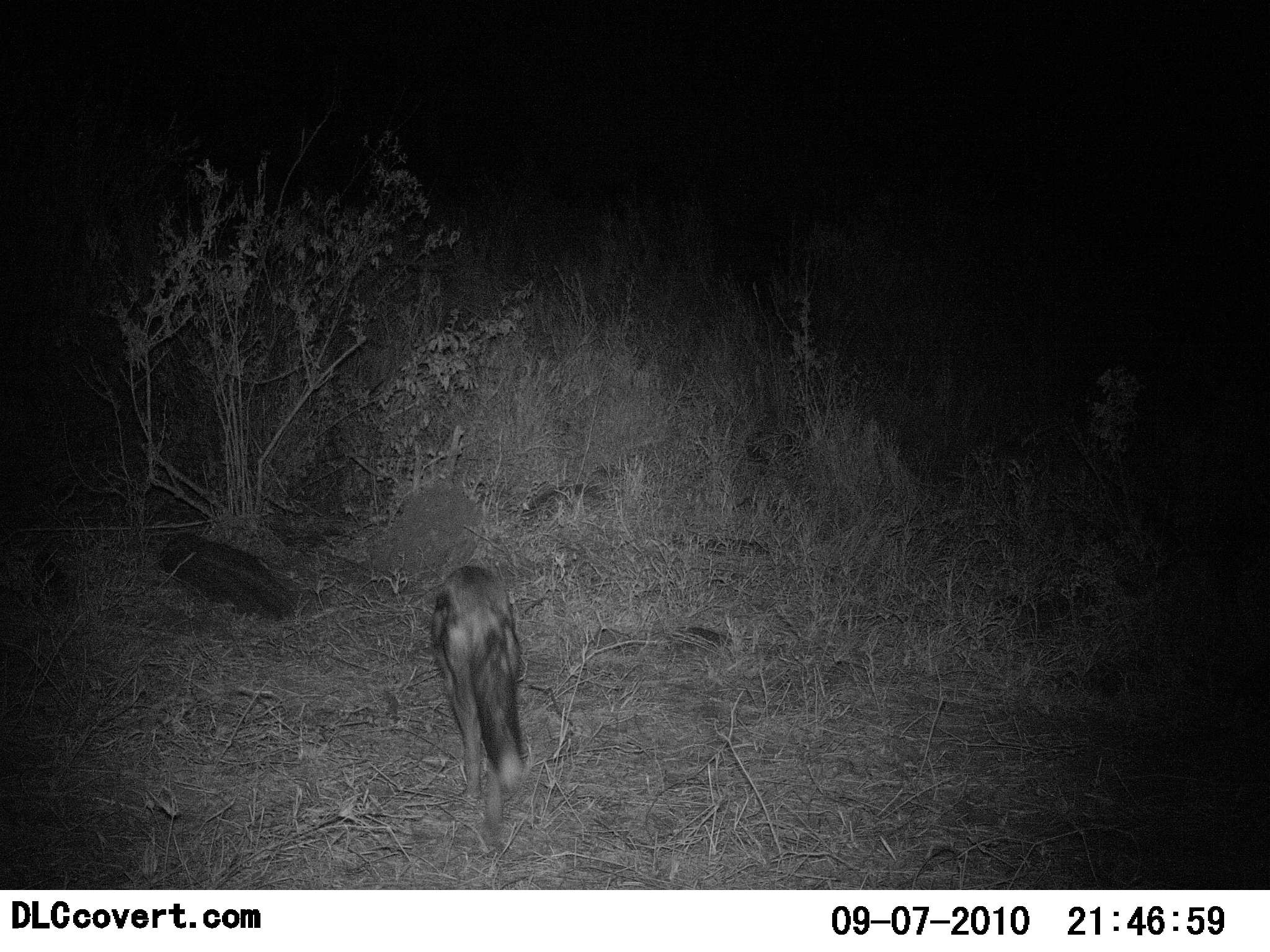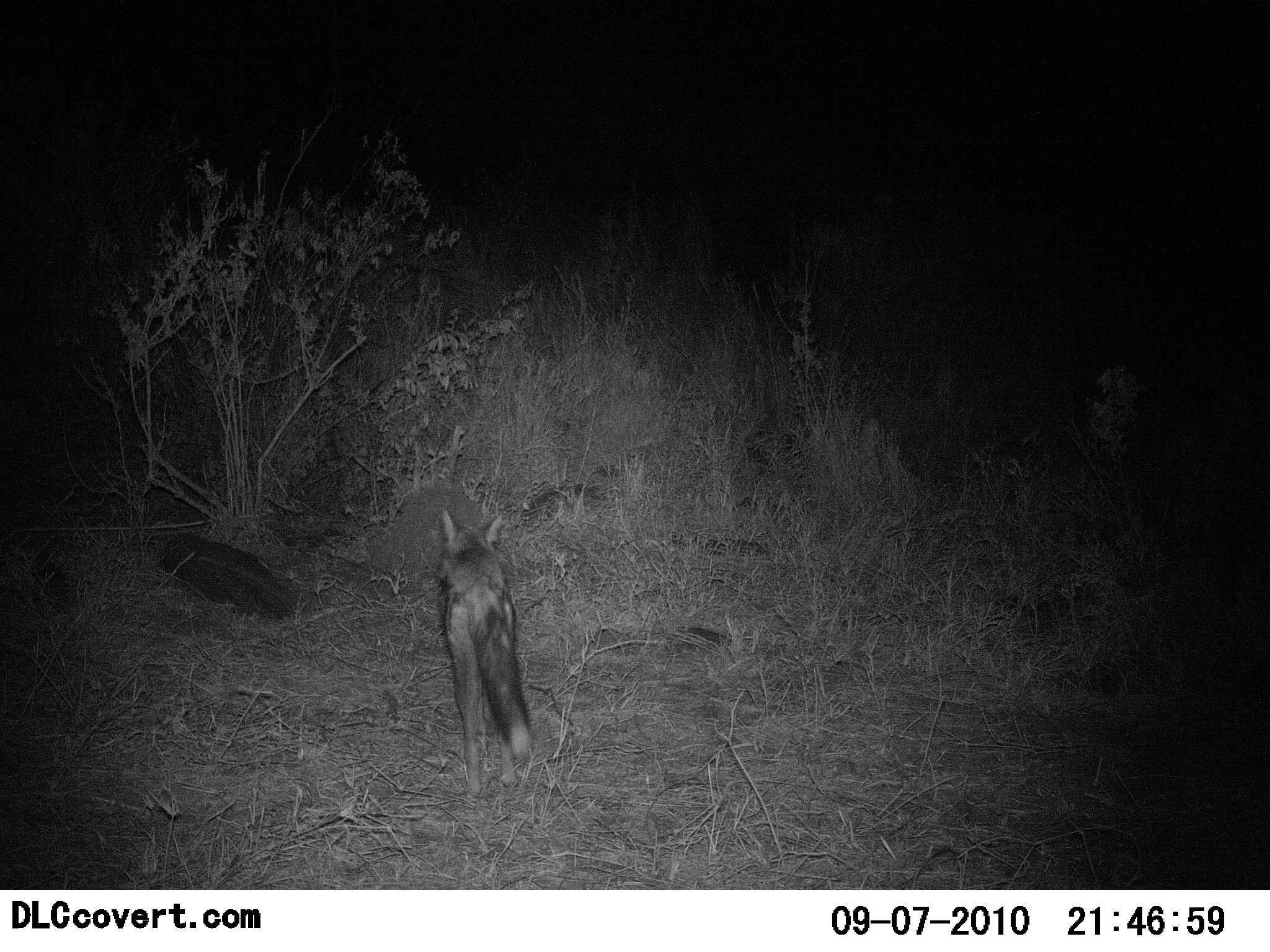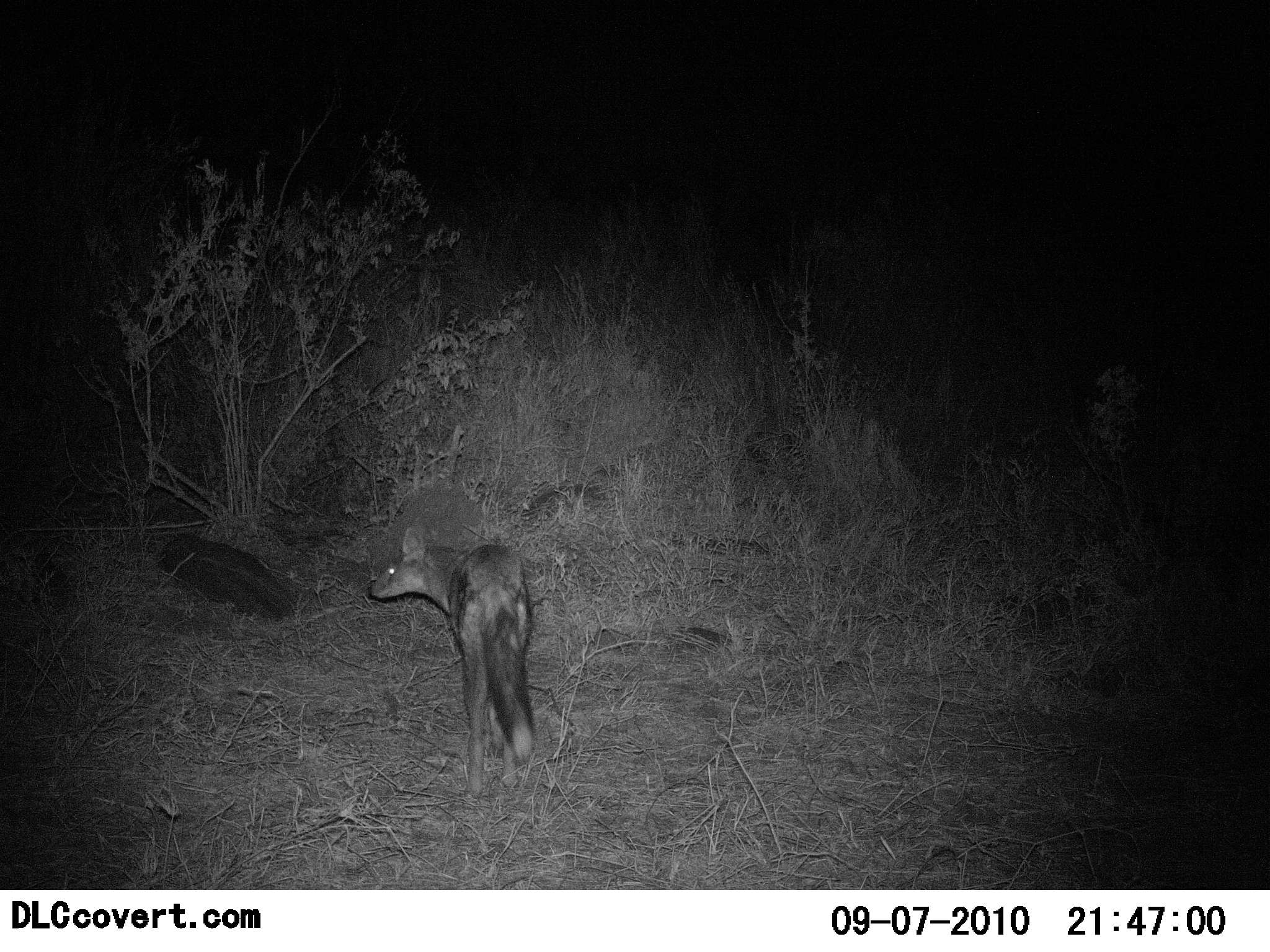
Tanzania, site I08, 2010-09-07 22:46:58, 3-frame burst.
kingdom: Animalia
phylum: Chordata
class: Mammalia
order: Carnivora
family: Canidae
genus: Lupulella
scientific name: Lupulella mesomelas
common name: black-backed jackal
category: jackal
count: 1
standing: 43%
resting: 0%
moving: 64%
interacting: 0%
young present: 0%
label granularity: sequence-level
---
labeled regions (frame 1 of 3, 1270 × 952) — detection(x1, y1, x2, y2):
animal: detection(427, 564, 531, 839)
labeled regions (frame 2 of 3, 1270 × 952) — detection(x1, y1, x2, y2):
animal: detection(436, 507, 534, 801)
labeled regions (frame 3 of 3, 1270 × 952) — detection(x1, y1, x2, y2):
animal: detection(370, 525, 537, 799)